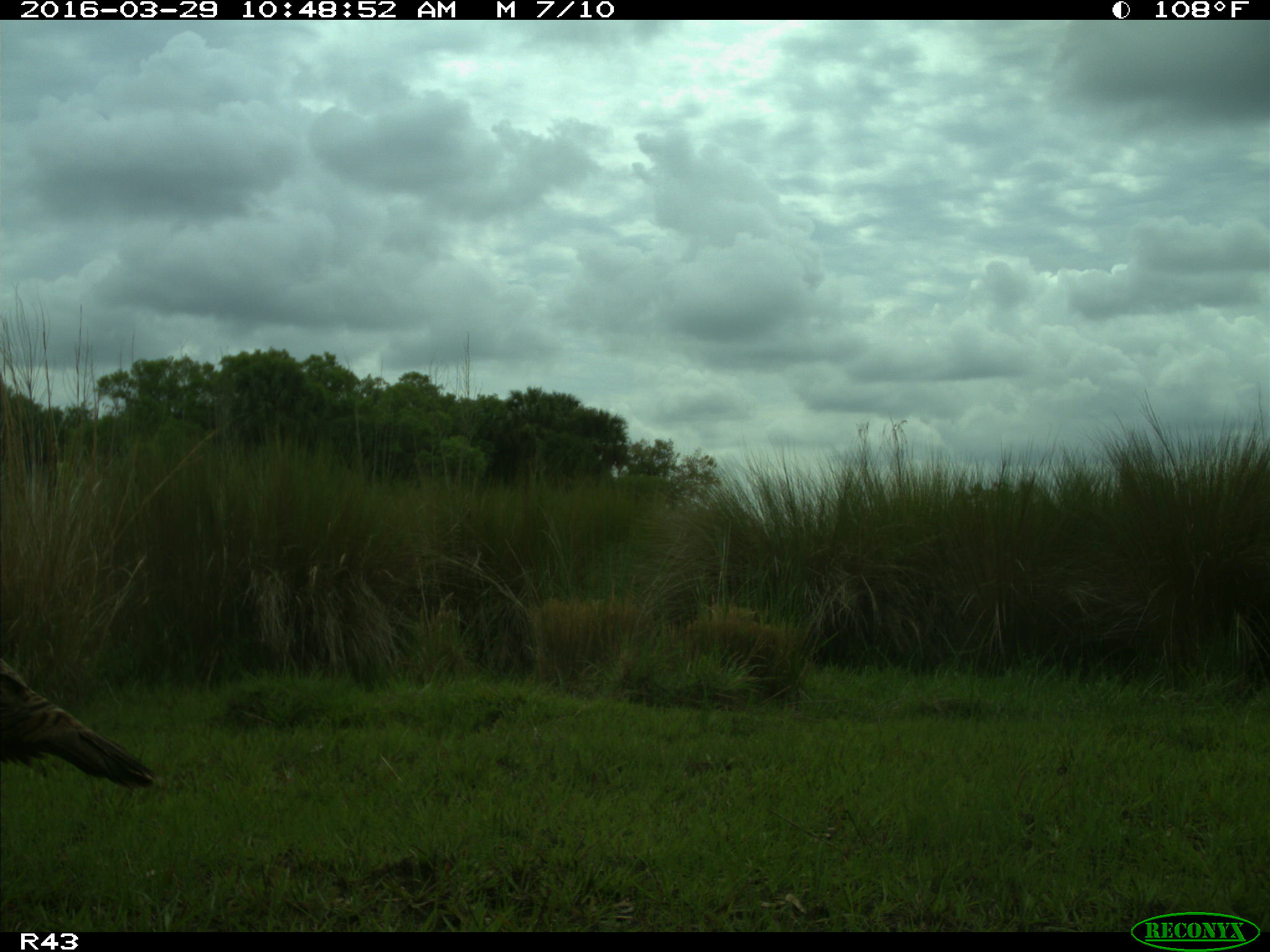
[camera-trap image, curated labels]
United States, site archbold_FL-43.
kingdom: Animalia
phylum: Chordata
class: Aves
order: Galliformes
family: Phasianidae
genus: Meleagris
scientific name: Meleagris gallopavo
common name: wild turkey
Meleagris gallopavo (wild turkey).